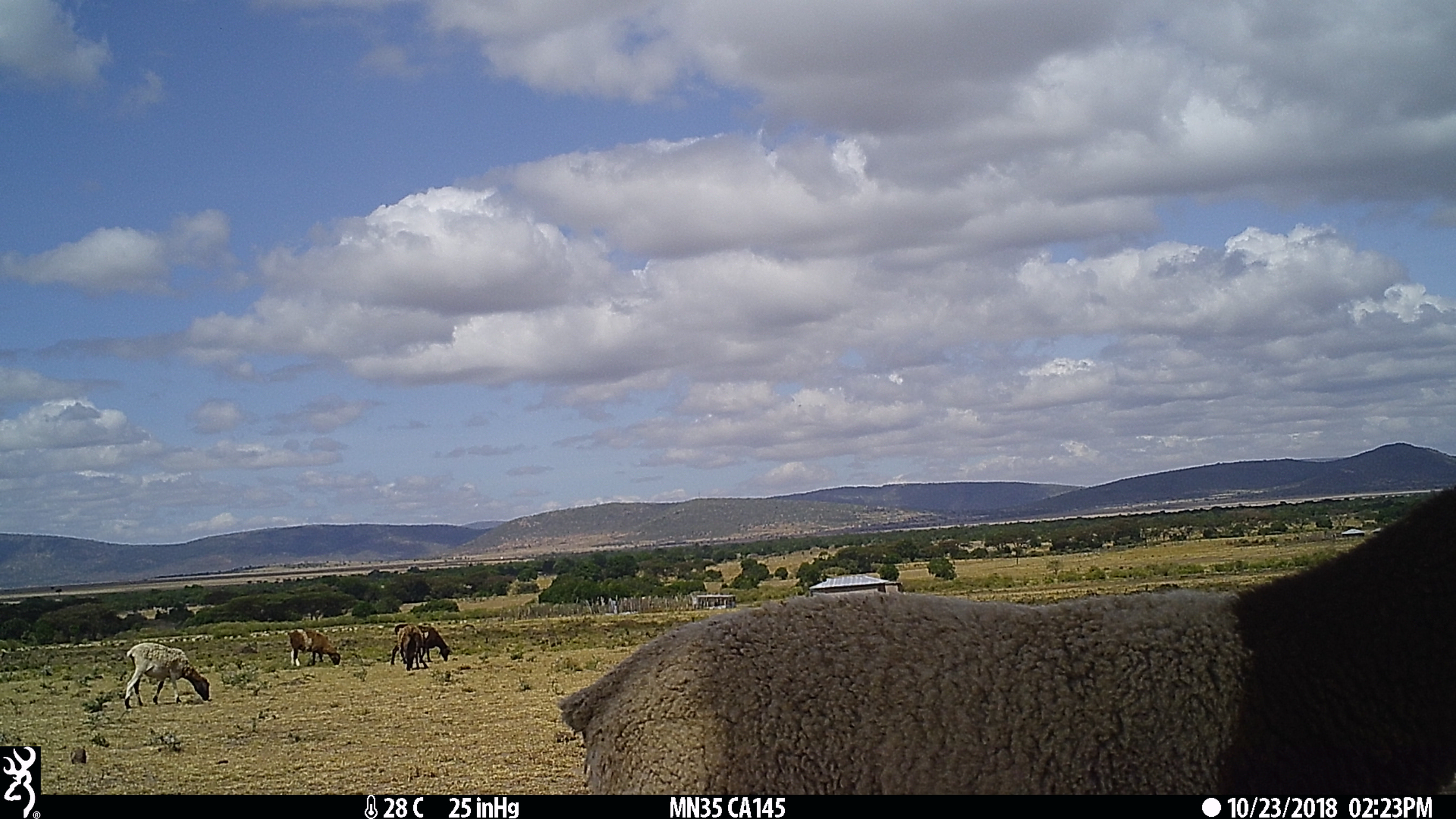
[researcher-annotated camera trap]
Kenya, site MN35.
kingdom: Animalia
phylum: Chordata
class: Mammalia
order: Artiodactyla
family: Bovidae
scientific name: Bovidae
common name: sheep or goat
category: shoat